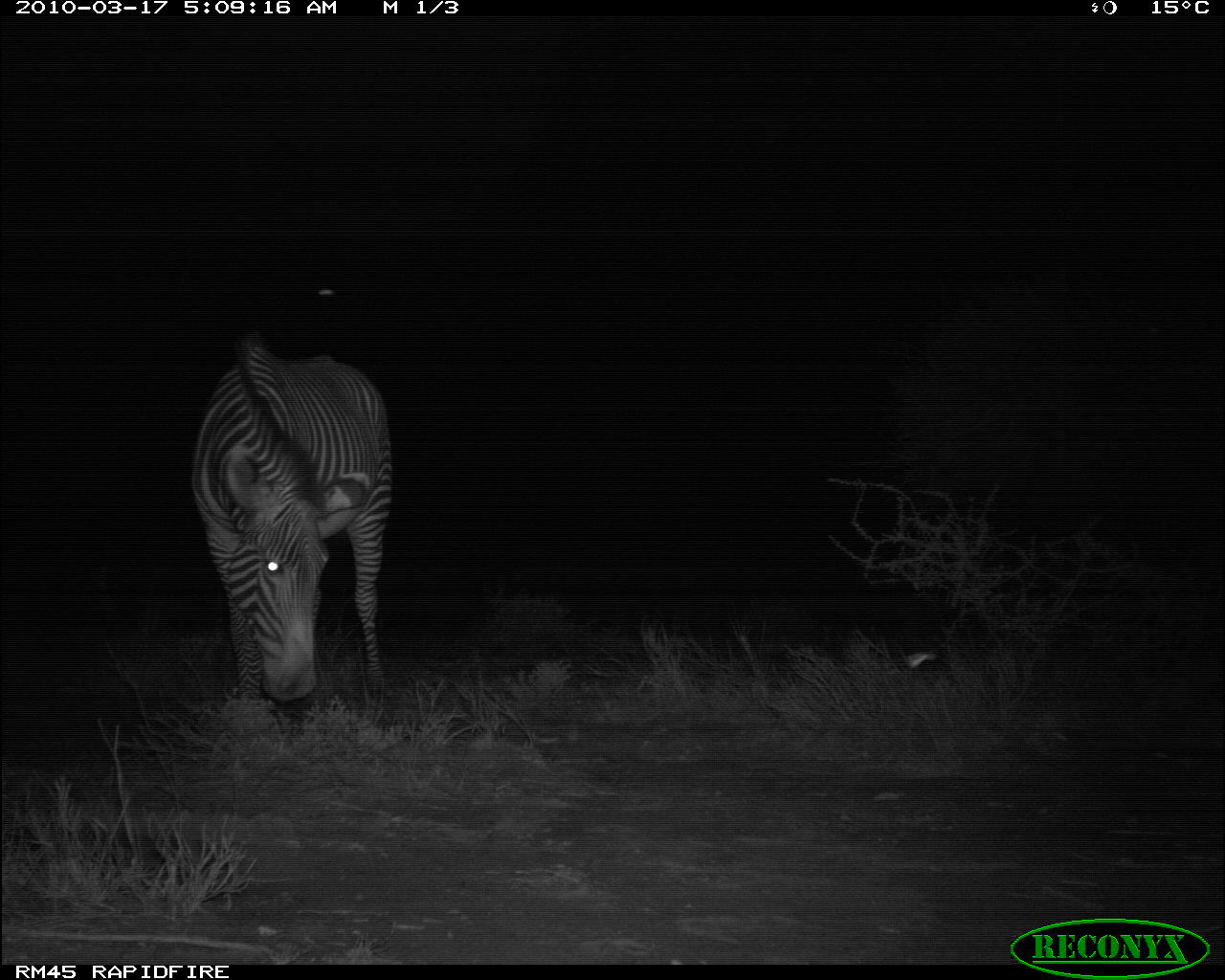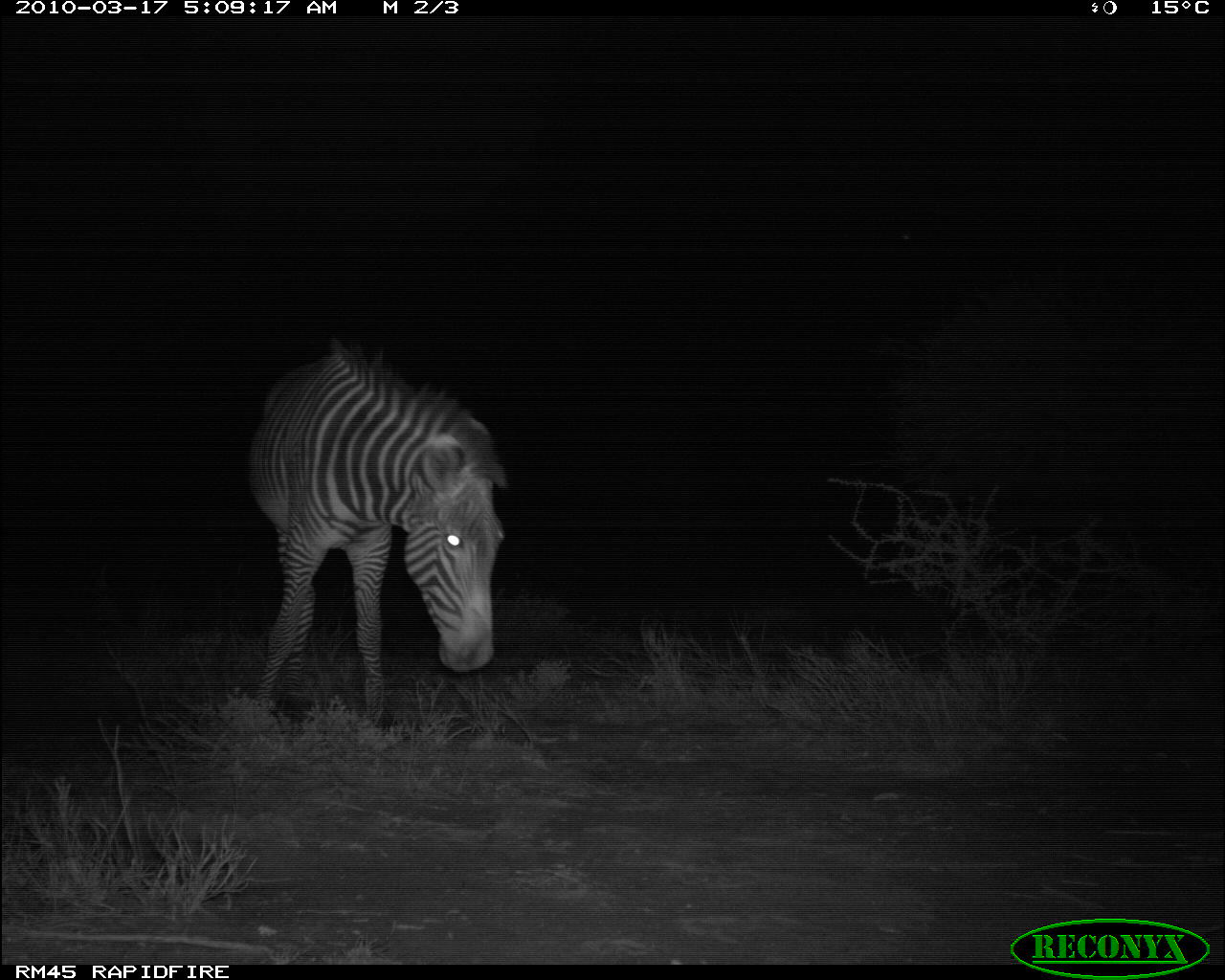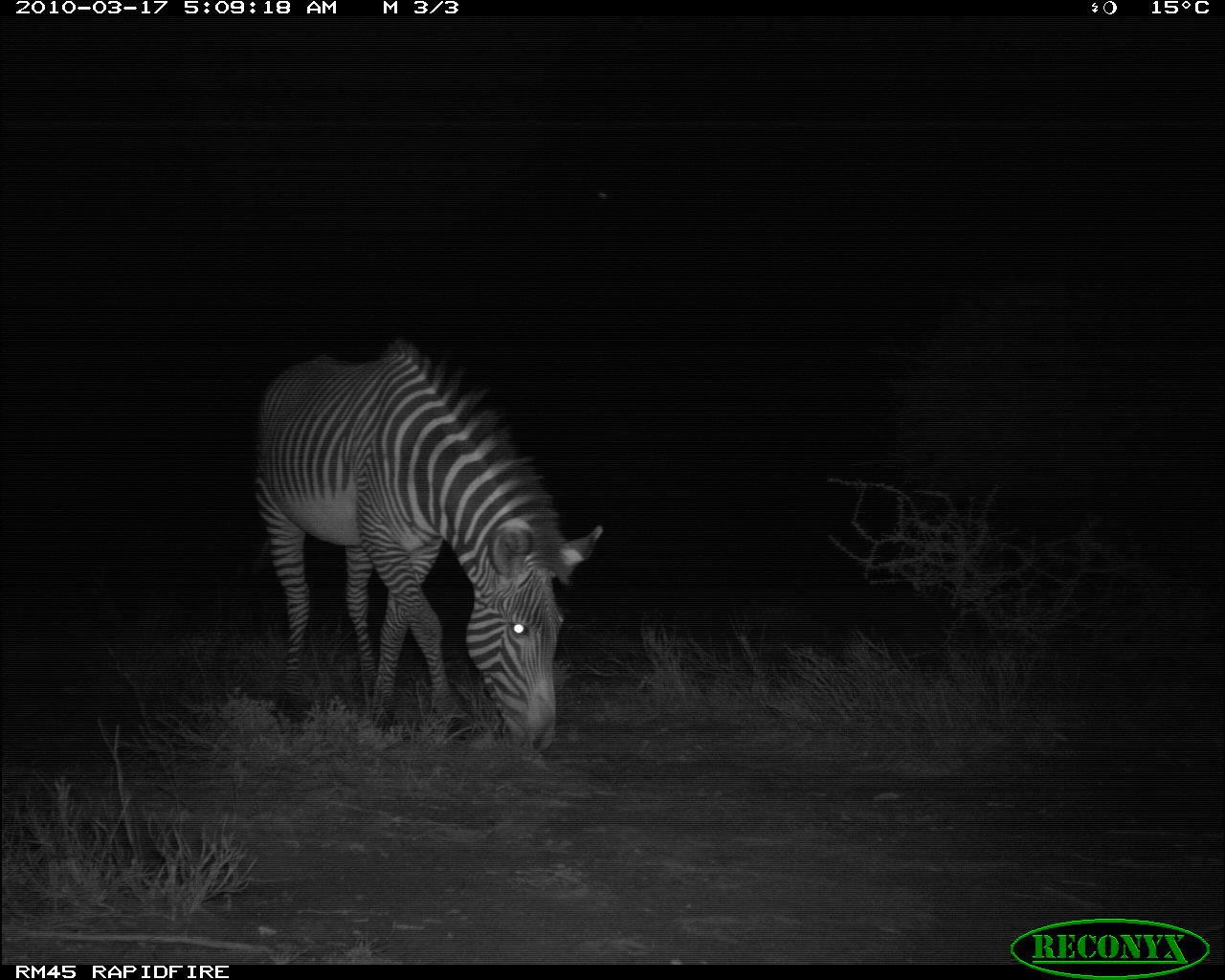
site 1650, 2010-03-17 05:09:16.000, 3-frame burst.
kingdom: Animalia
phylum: Chordata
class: Mammalia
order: Perissodactyla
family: Equidae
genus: Equus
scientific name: Equus grevyi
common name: grévy's zebra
Equus grevyi (grévy's zebra), count 1.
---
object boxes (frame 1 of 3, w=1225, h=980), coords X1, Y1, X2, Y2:
equus grevyi: 185, 331, 391, 708